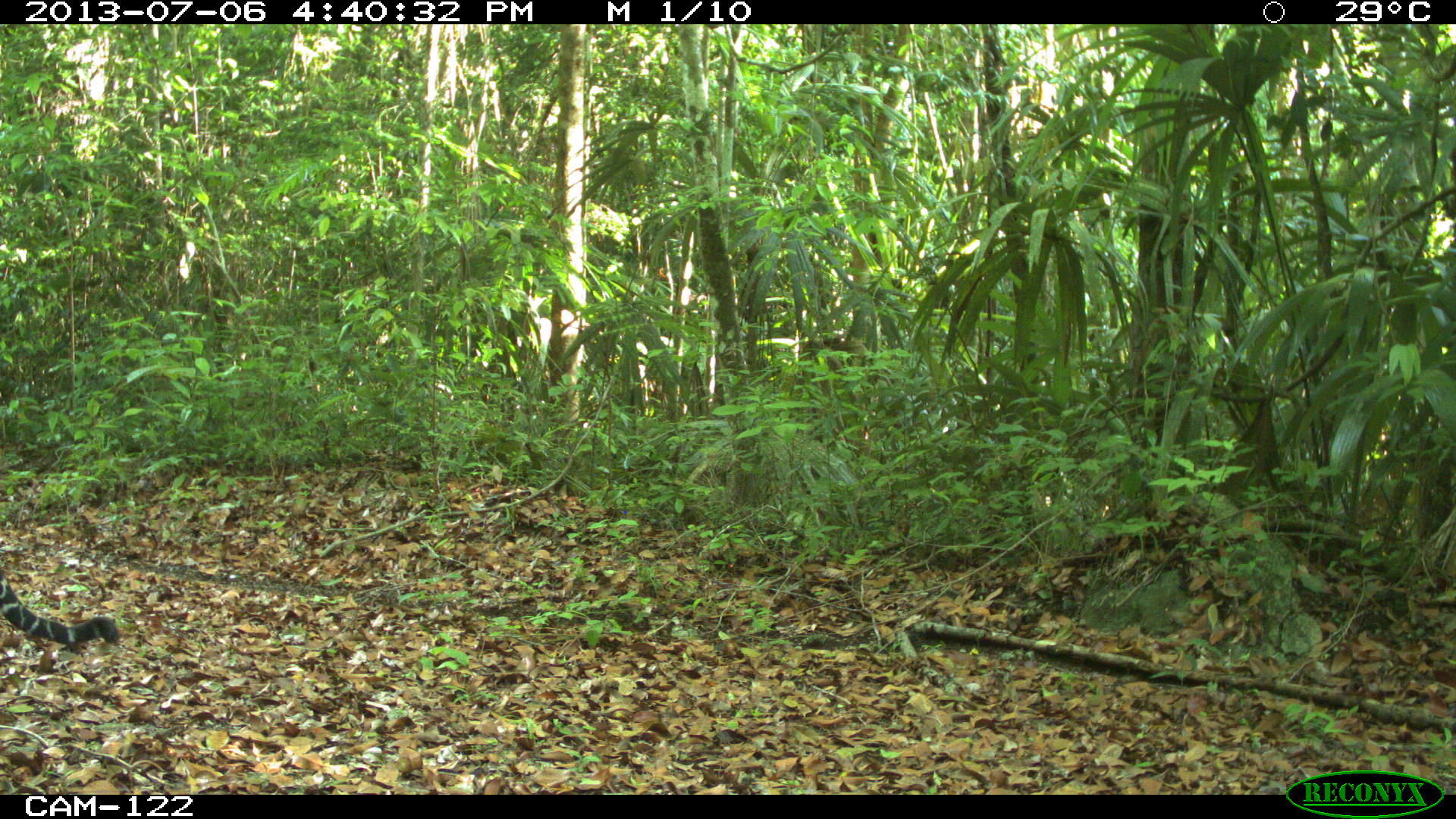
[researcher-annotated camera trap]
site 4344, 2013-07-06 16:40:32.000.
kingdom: Animalia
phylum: Chordata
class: Mammalia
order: Carnivora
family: Felidae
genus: Panthera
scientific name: Panthera onca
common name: jaguar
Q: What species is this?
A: Panthera onca (jaguar).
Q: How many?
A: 1.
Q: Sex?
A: Male.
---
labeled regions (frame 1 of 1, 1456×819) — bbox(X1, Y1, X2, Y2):
panthera onca: bbox(0, 568, 121, 648)